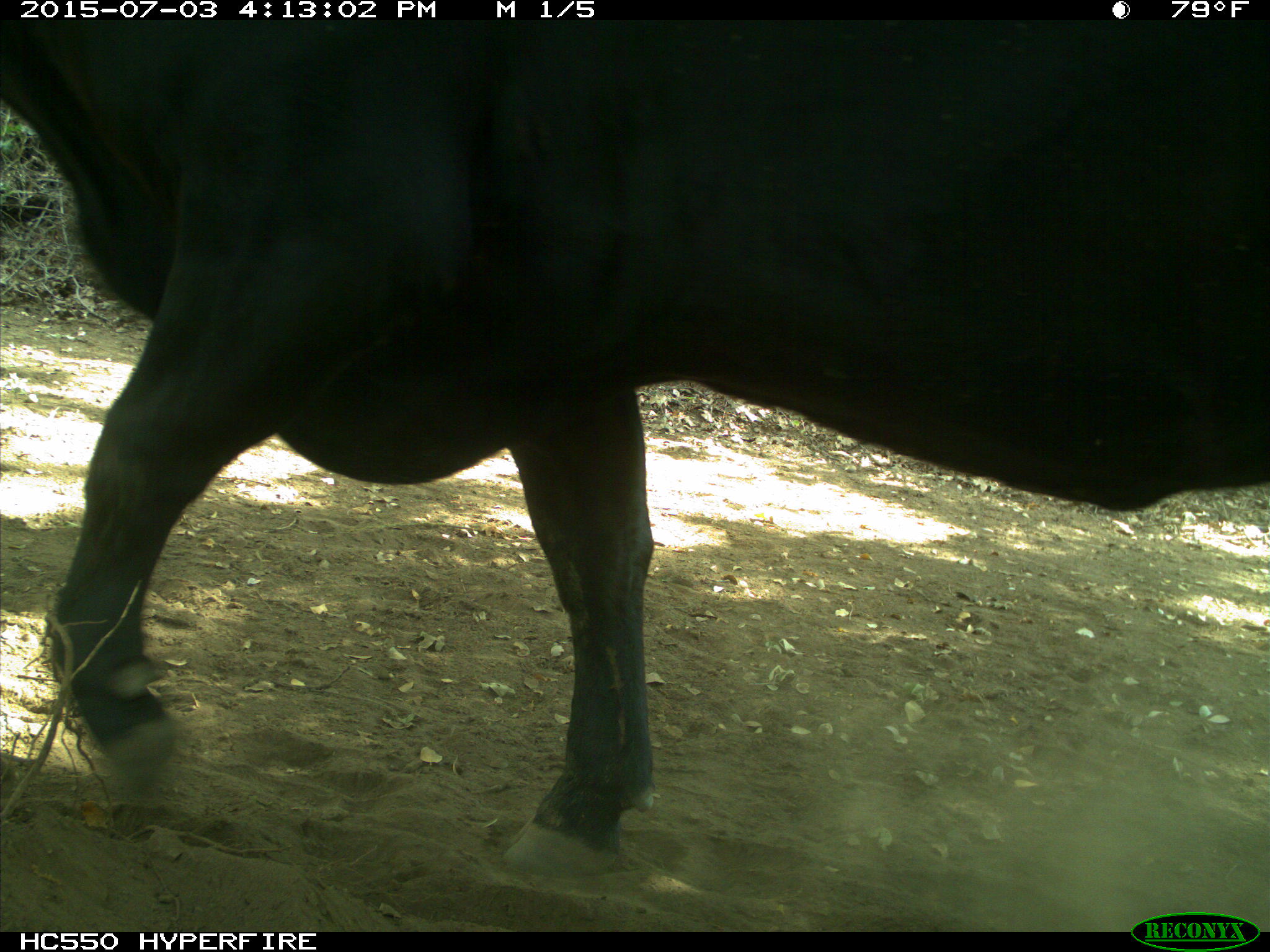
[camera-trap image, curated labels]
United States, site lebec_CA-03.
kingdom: Animalia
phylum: Chordata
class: Mammalia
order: Artiodactyla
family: Bovidae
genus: Bos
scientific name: Bos taurus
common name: domestic cow